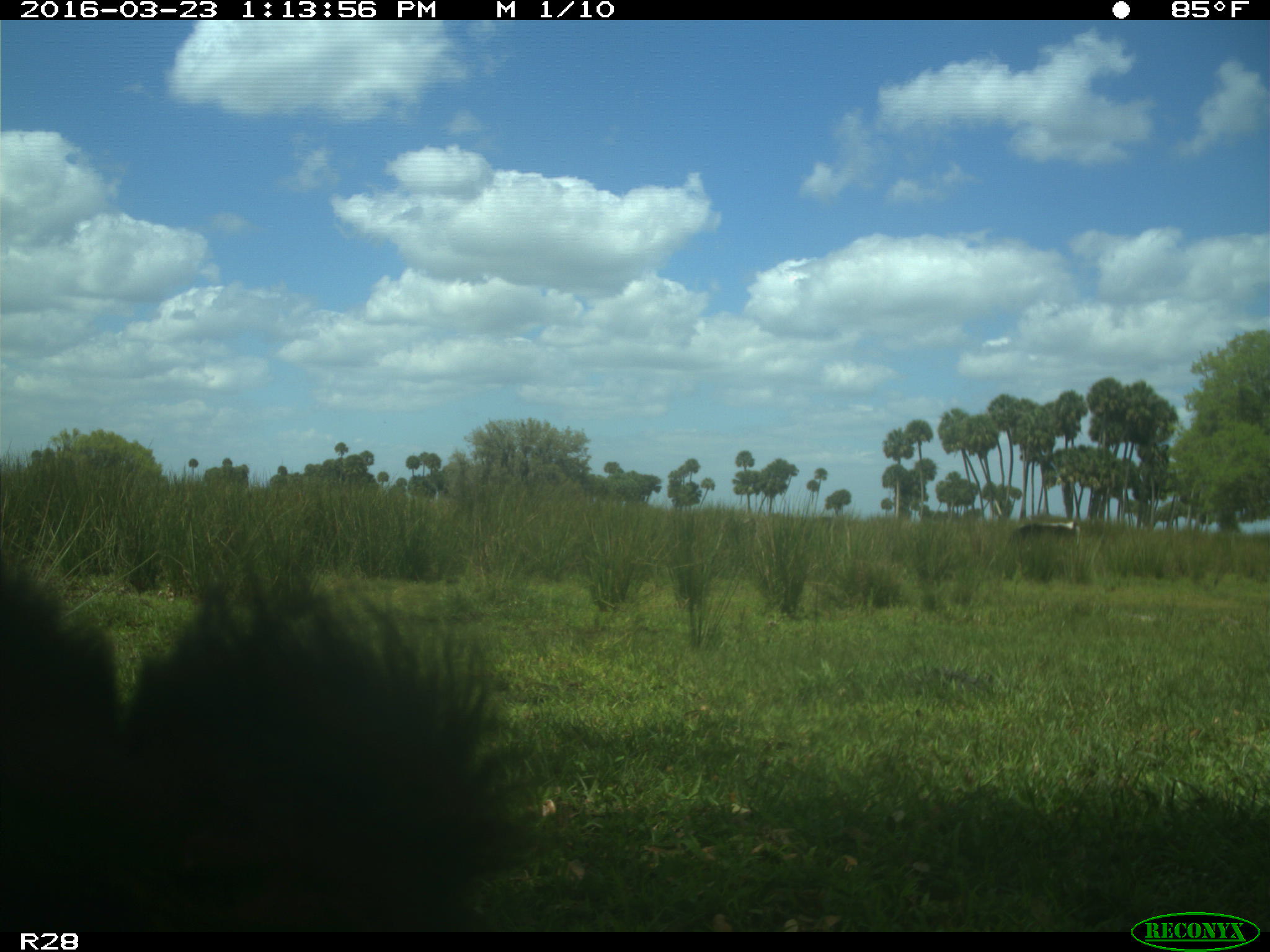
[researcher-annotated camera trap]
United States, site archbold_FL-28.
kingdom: Animalia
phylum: Chordata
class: Mammalia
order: Artiodactyla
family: Bovidae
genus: Bos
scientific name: Bos taurus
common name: domestic cow